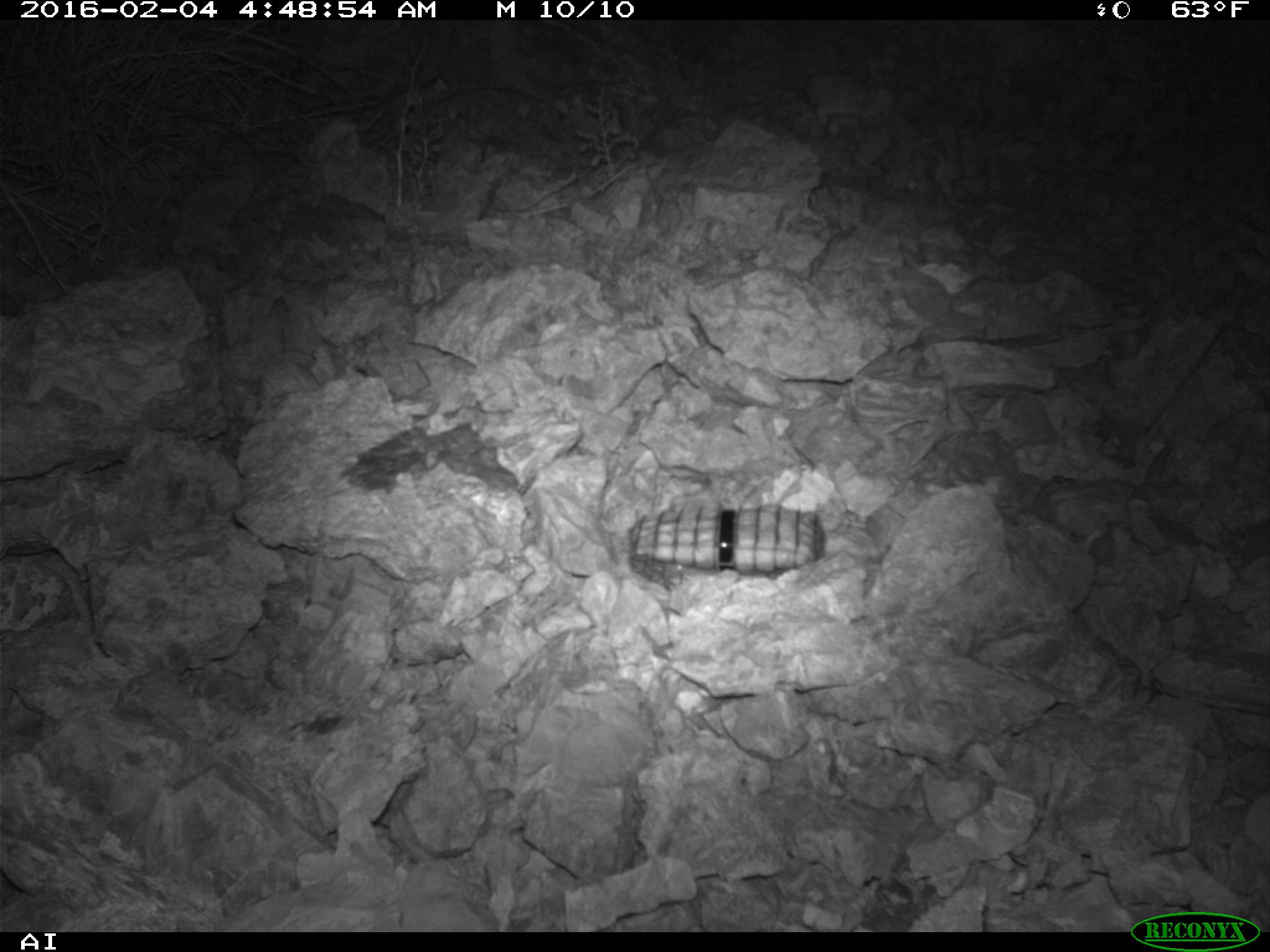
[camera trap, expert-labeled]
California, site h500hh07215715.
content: no animal present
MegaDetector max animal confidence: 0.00